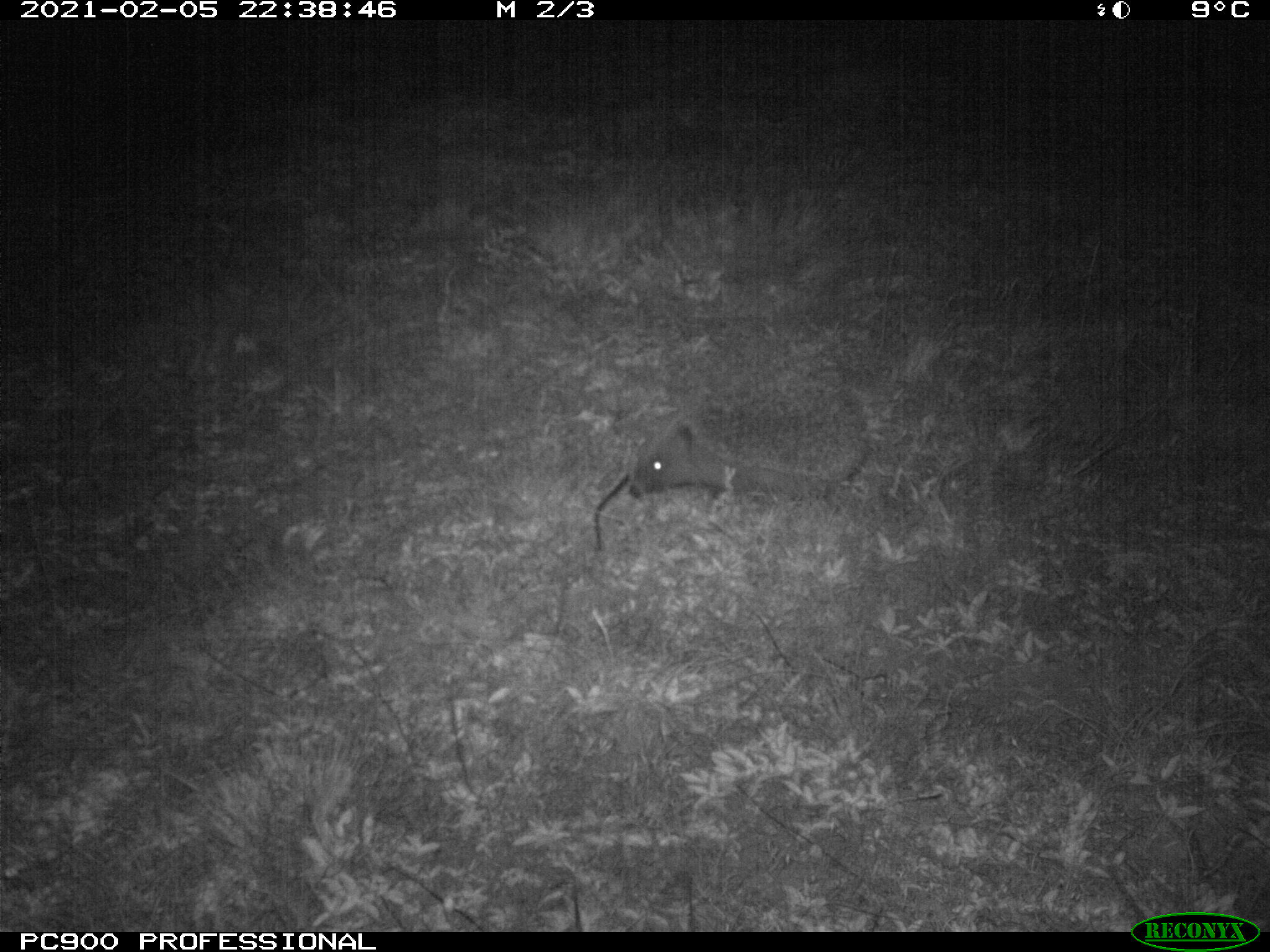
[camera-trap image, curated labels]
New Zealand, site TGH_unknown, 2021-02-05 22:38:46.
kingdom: Animalia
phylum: Chordata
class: Mammalia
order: Eulipotyphla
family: Erinaceidae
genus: Erinaceus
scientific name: Erinaceus europaeus europaeus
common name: european hedgehog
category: hedgehog